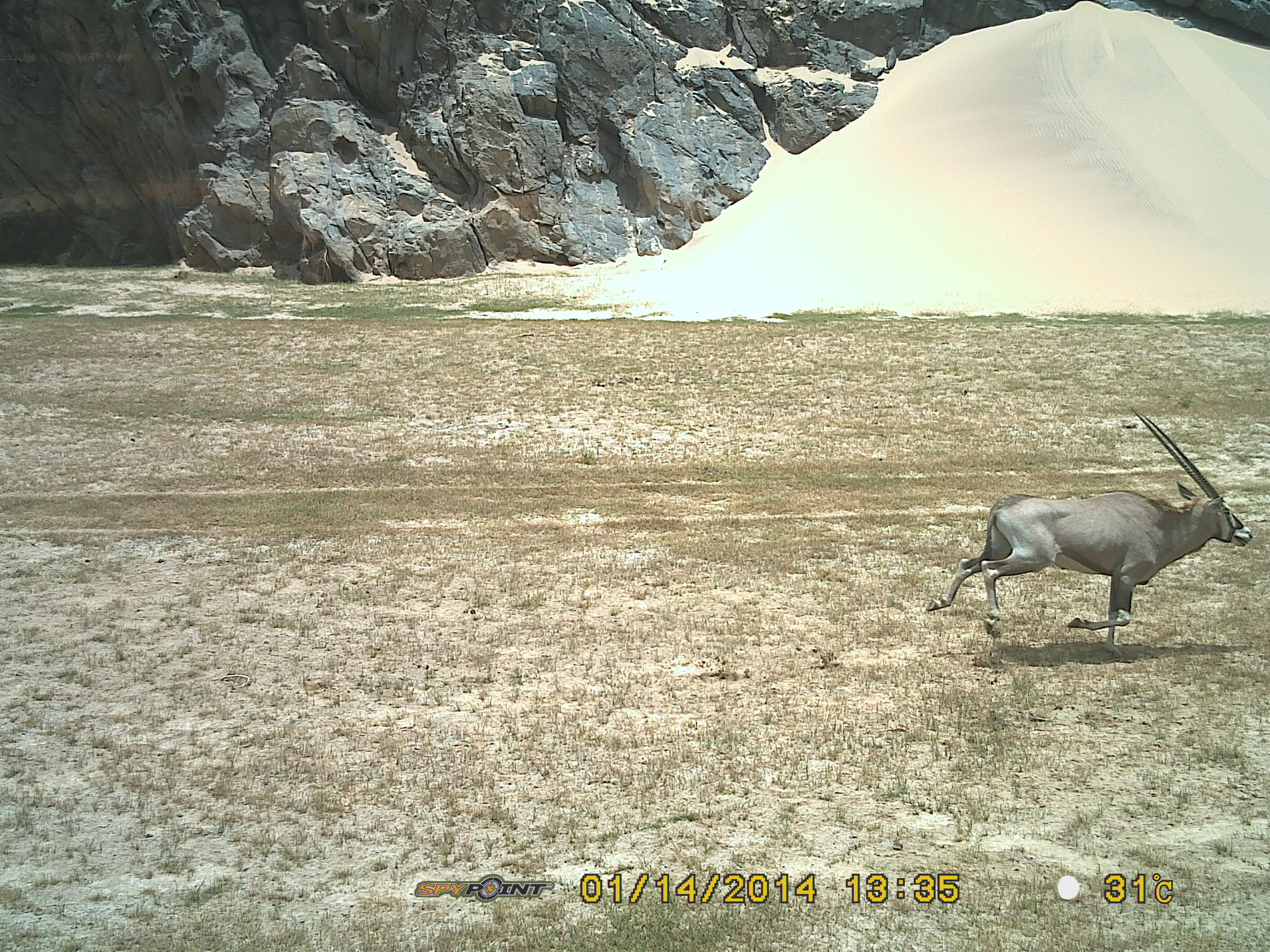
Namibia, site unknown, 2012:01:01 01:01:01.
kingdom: Animalia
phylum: Chordata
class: Mammalia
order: Artiodactyla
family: Bovidae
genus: Oryx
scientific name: Oryx gazella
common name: gemsbok